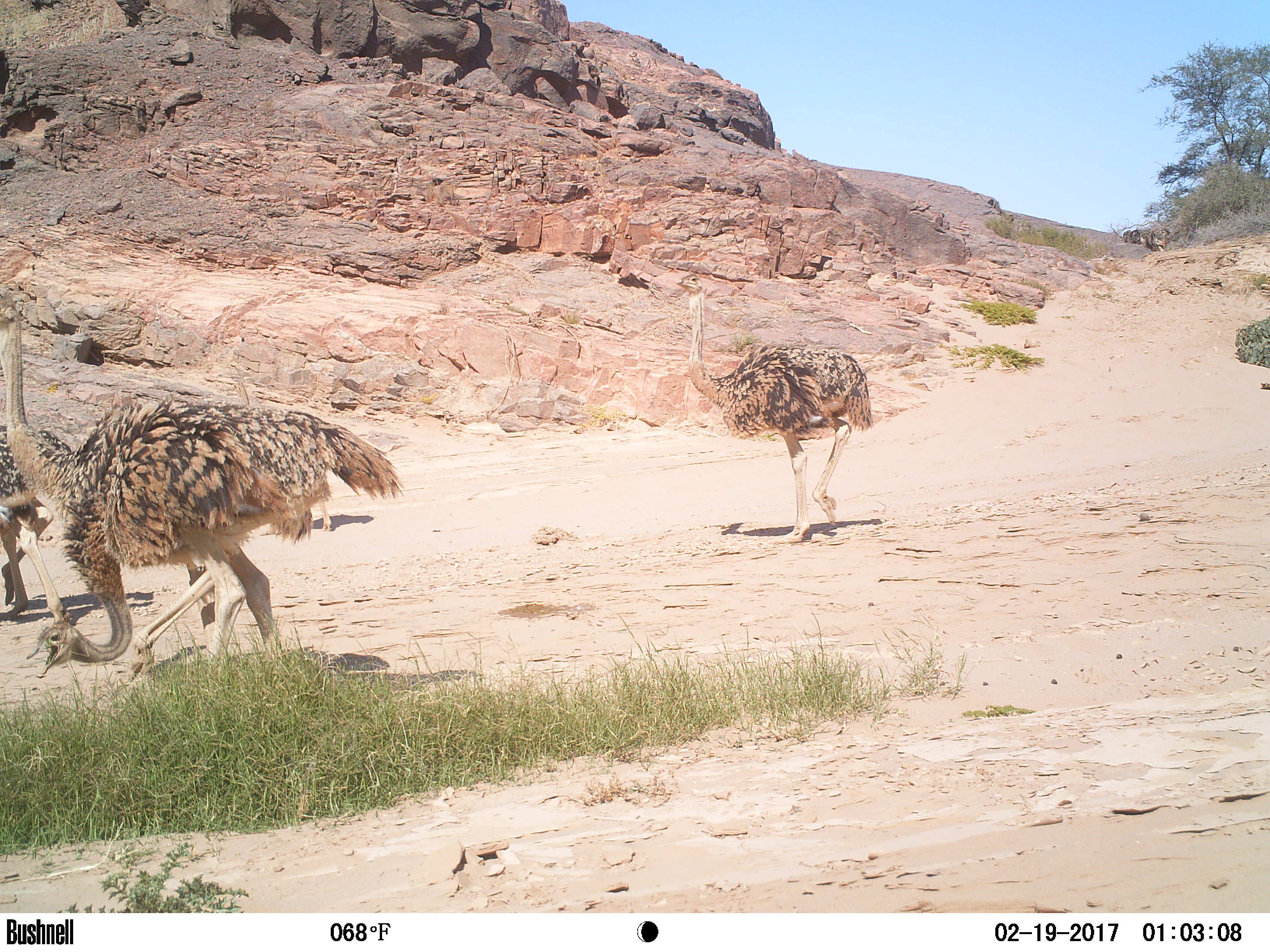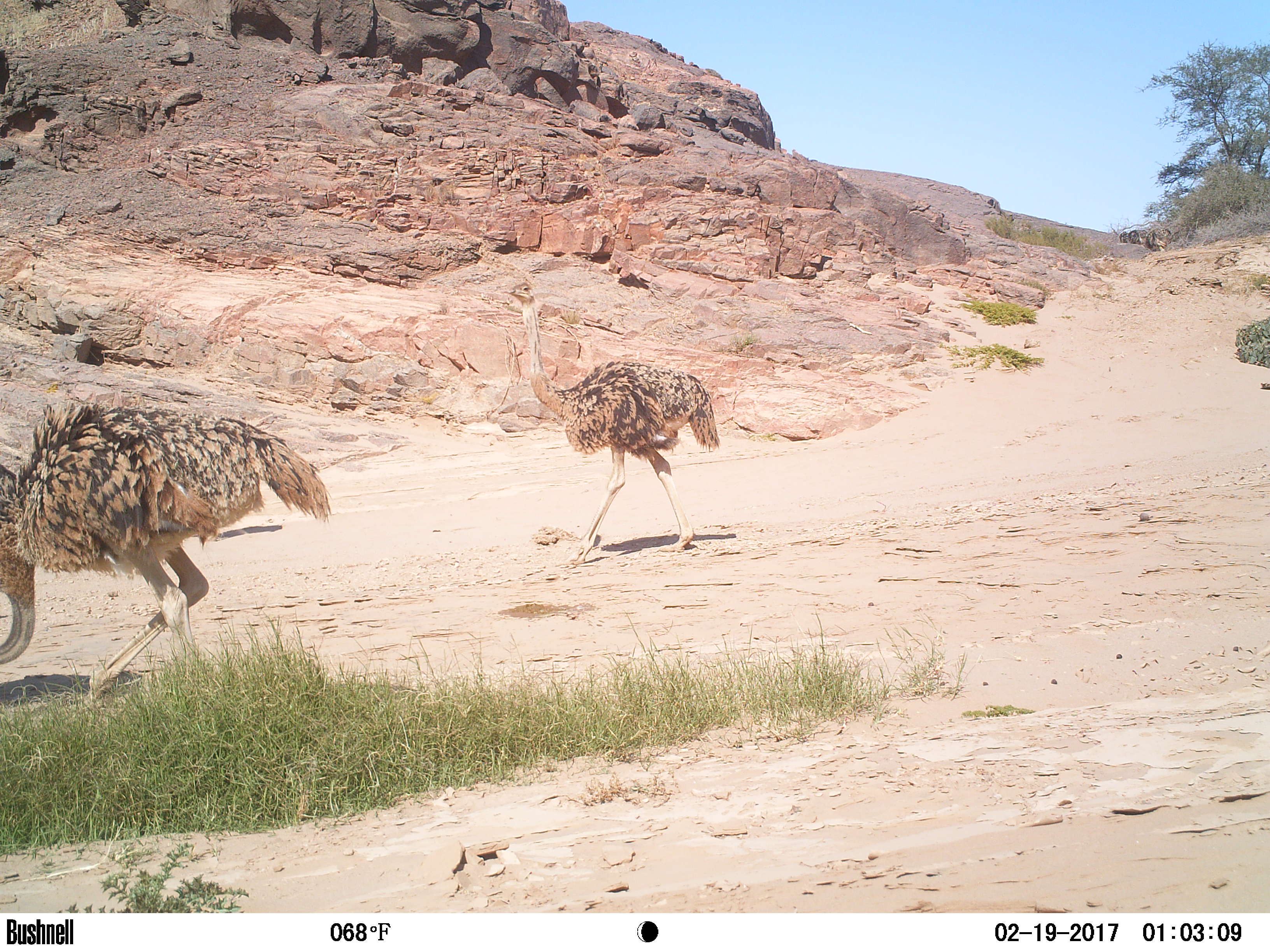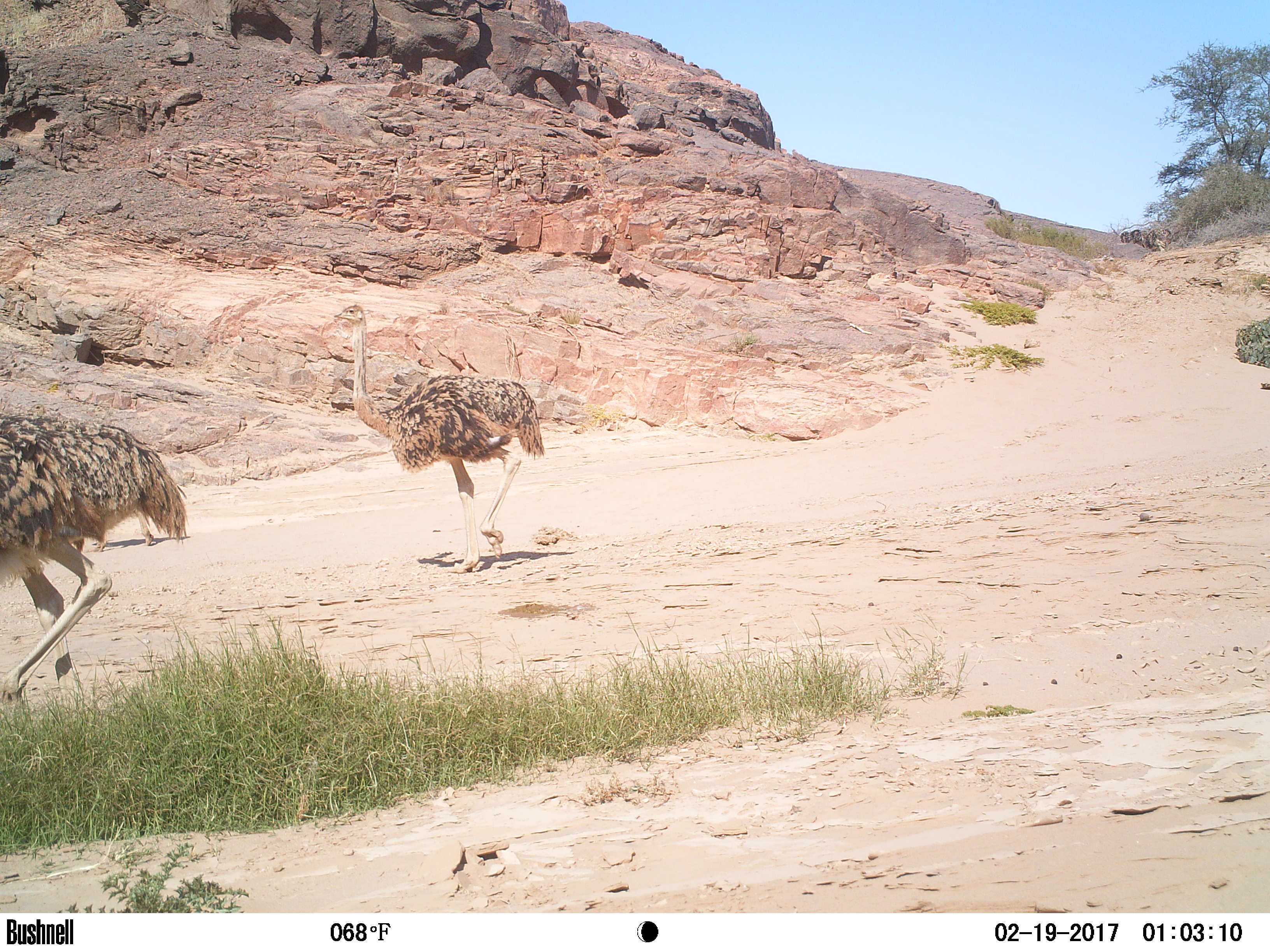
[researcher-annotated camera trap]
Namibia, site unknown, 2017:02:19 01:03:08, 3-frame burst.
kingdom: Animalia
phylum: Chordata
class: Aves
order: Struthioniformes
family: Struthionidae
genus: Struthio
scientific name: Struthio camelus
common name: common ostrich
Struthio camelus (common ostrich).